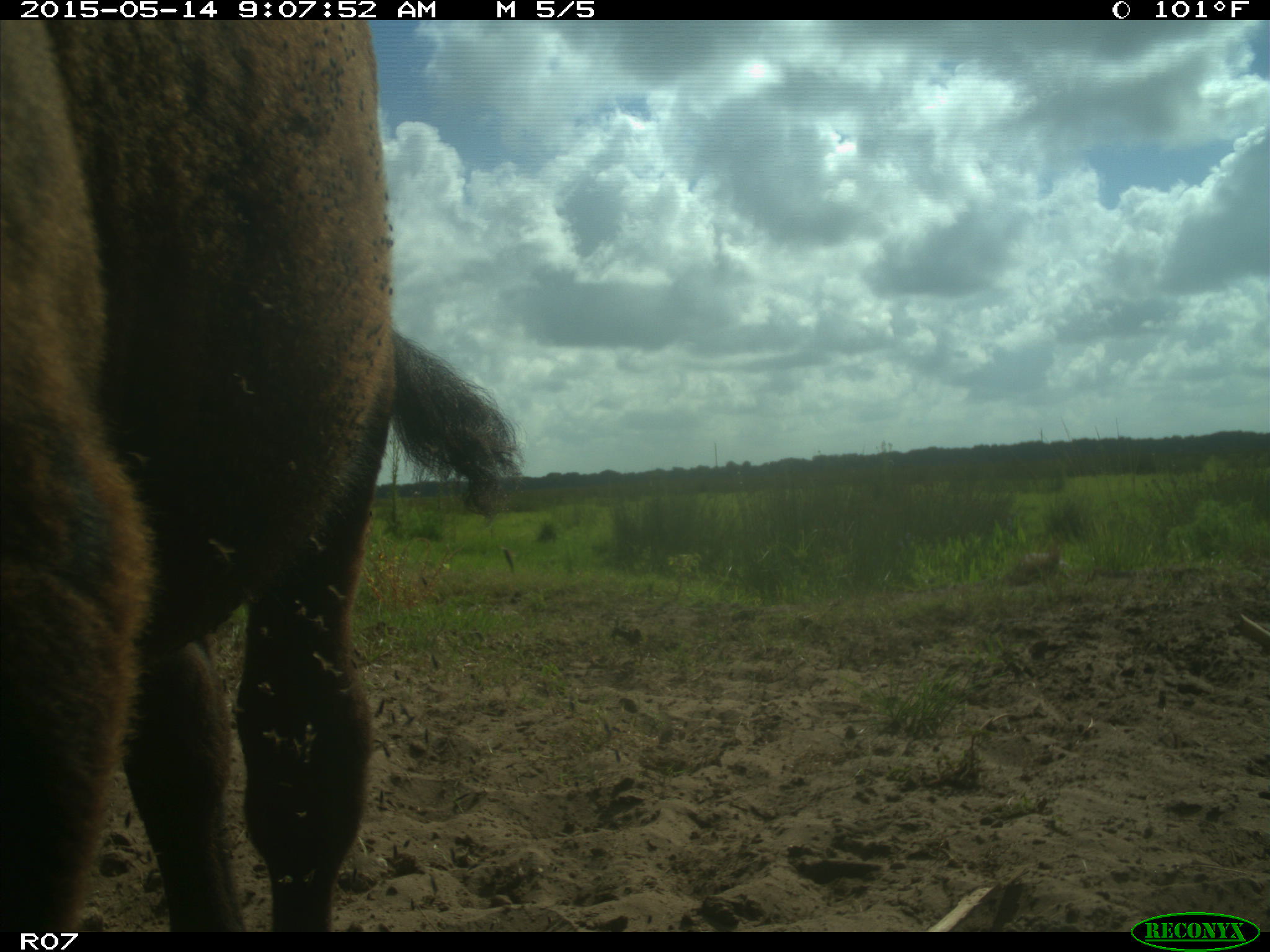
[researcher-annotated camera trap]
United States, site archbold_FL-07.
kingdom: Animalia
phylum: Chordata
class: Mammalia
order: Artiodactyla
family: Bovidae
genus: Bos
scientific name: Bos taurus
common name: domestic cow